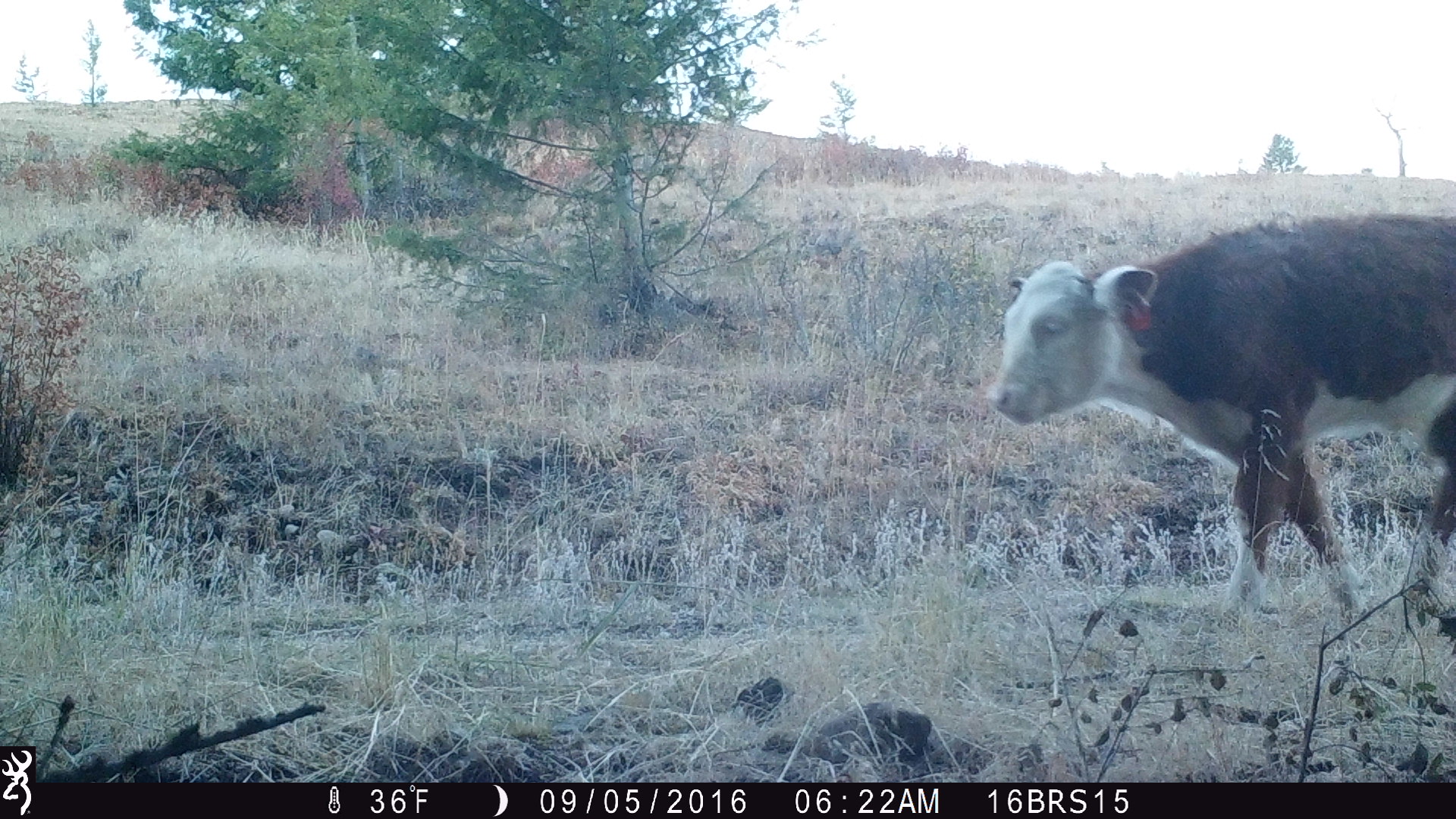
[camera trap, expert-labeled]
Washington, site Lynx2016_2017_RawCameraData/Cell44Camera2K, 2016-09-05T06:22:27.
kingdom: Animalia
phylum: Chordata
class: Mammalia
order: Artiodactyla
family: Bovidae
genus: Bos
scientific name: Bos taurus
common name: domestic cattle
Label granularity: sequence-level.